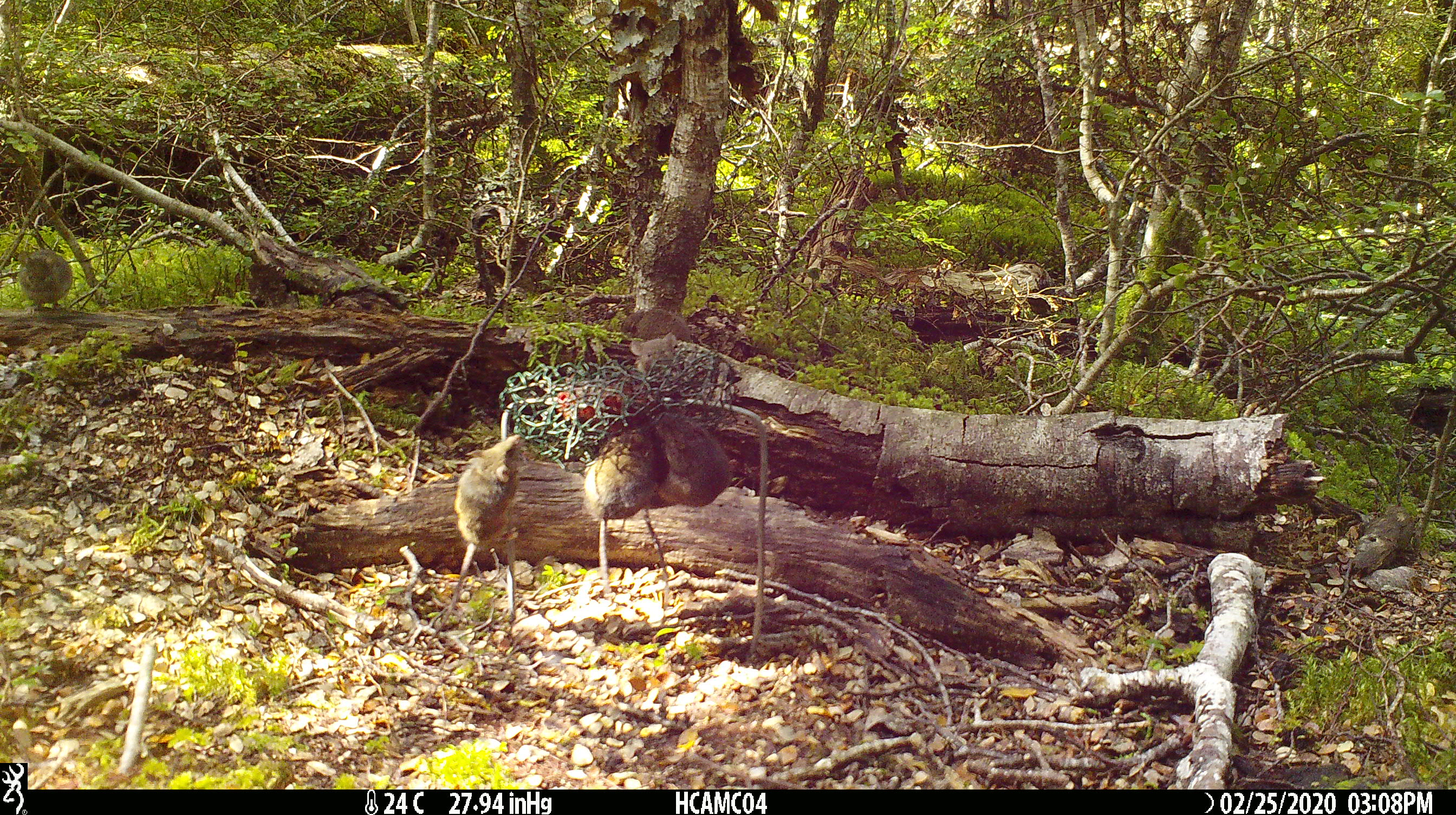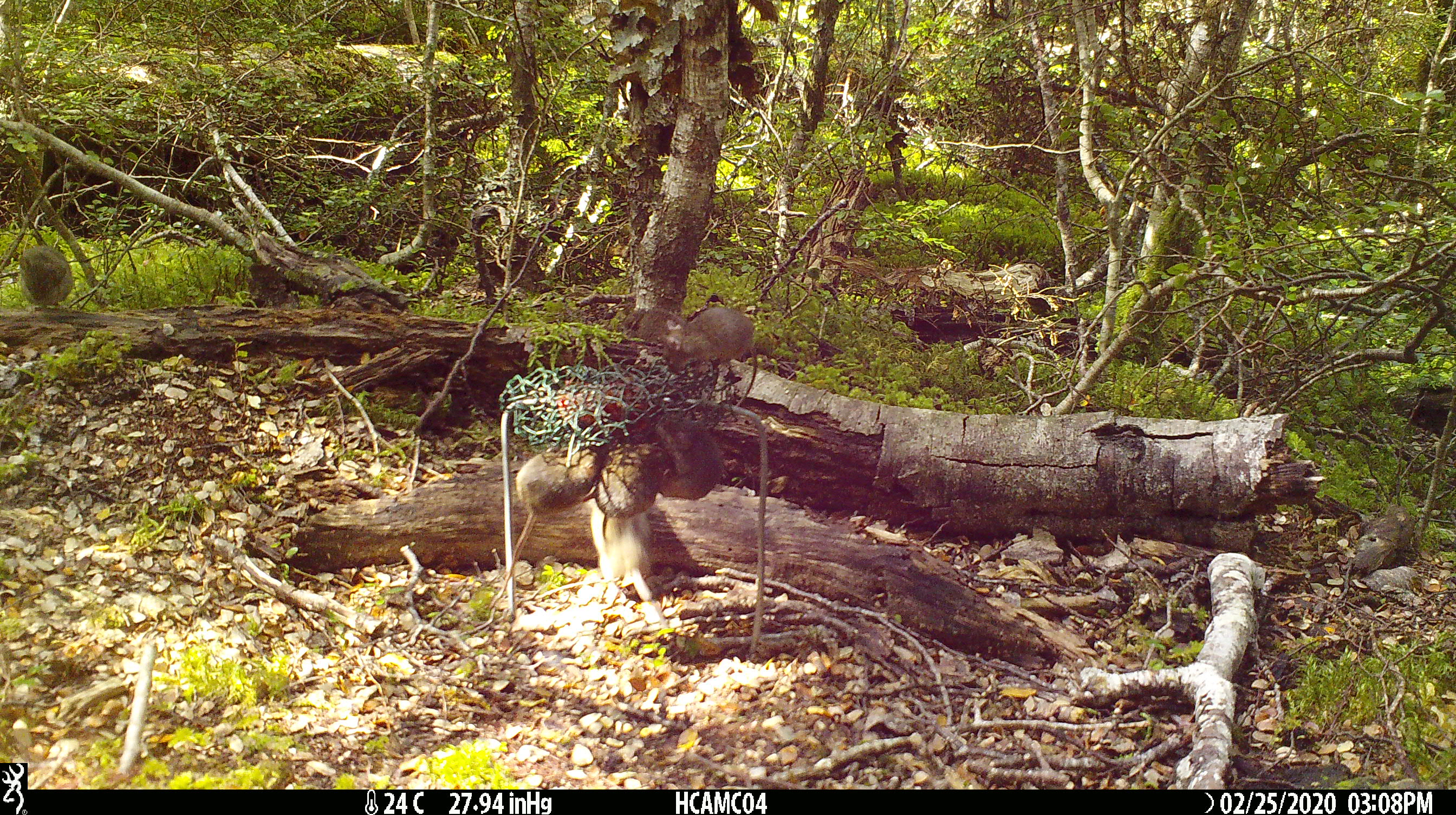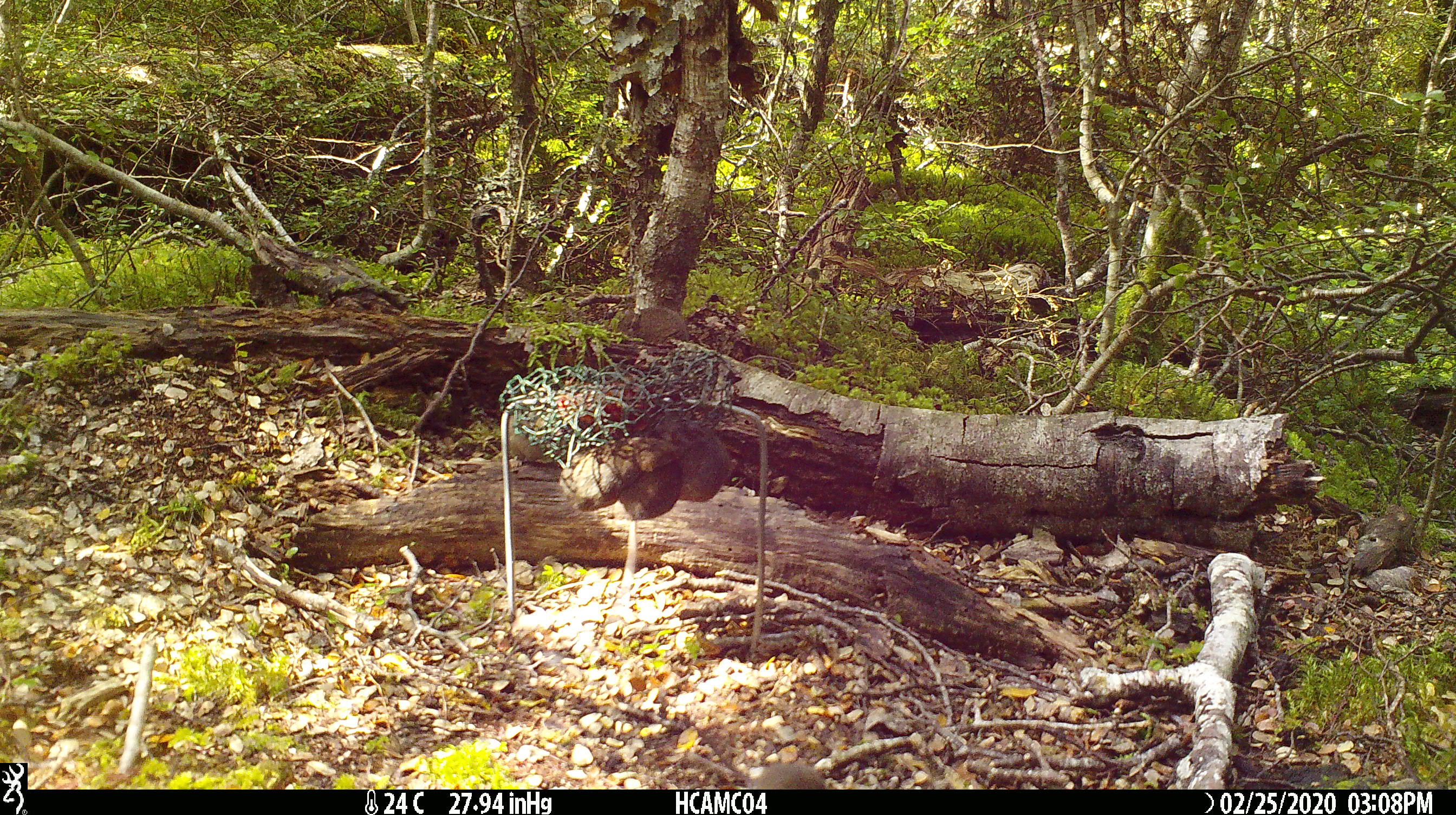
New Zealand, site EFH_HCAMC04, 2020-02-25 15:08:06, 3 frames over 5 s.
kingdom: Animalia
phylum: Chordata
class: Mammalia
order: Rodentia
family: Muridae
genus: Mus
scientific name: Mus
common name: mouse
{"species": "mouse (Mus)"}